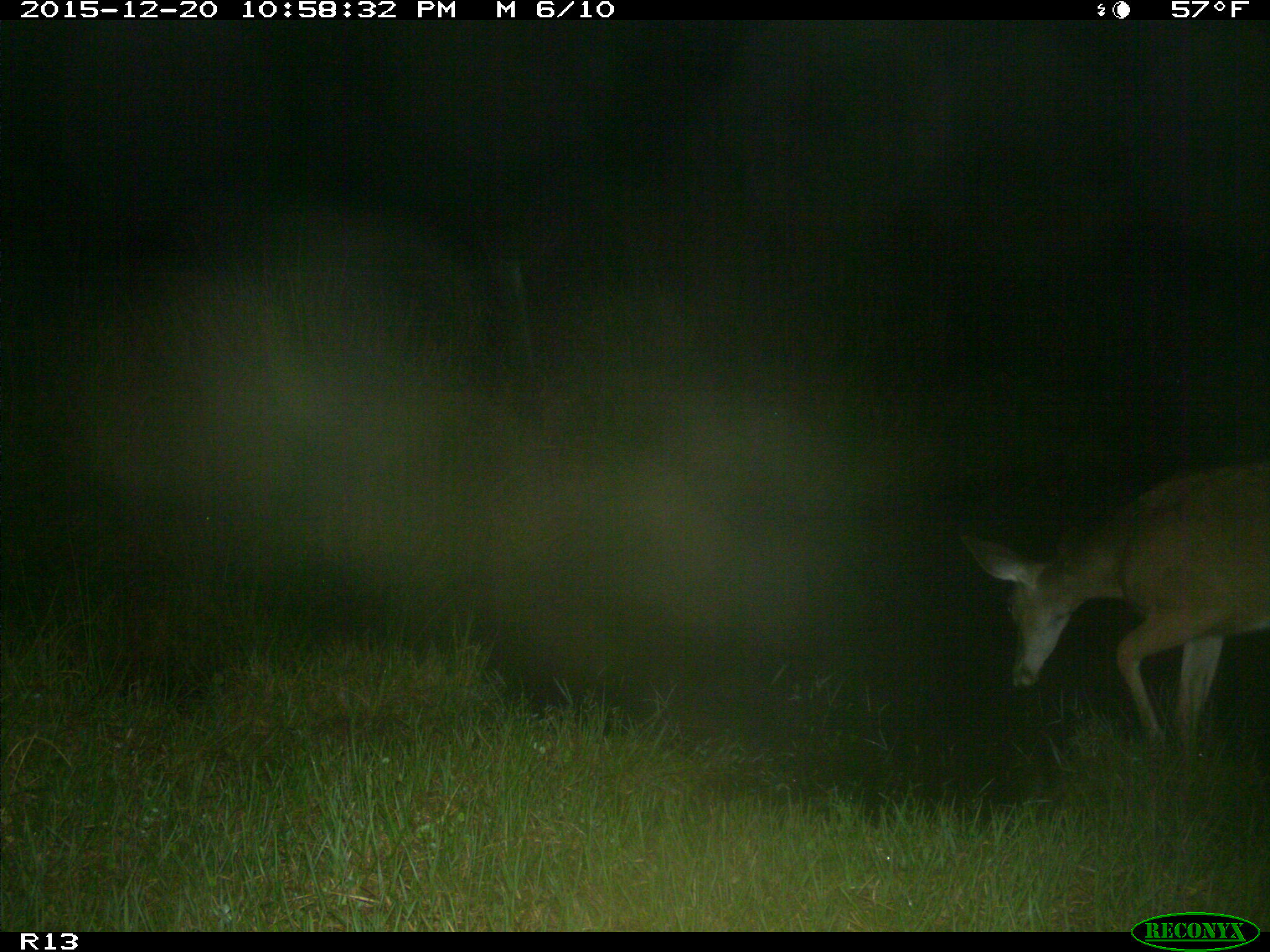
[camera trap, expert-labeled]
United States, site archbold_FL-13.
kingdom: Animalia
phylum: Chordata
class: Mammalia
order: Artiodactyla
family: Cervidae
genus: Odocoileus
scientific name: Odocoileus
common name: deer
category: unidentified deer